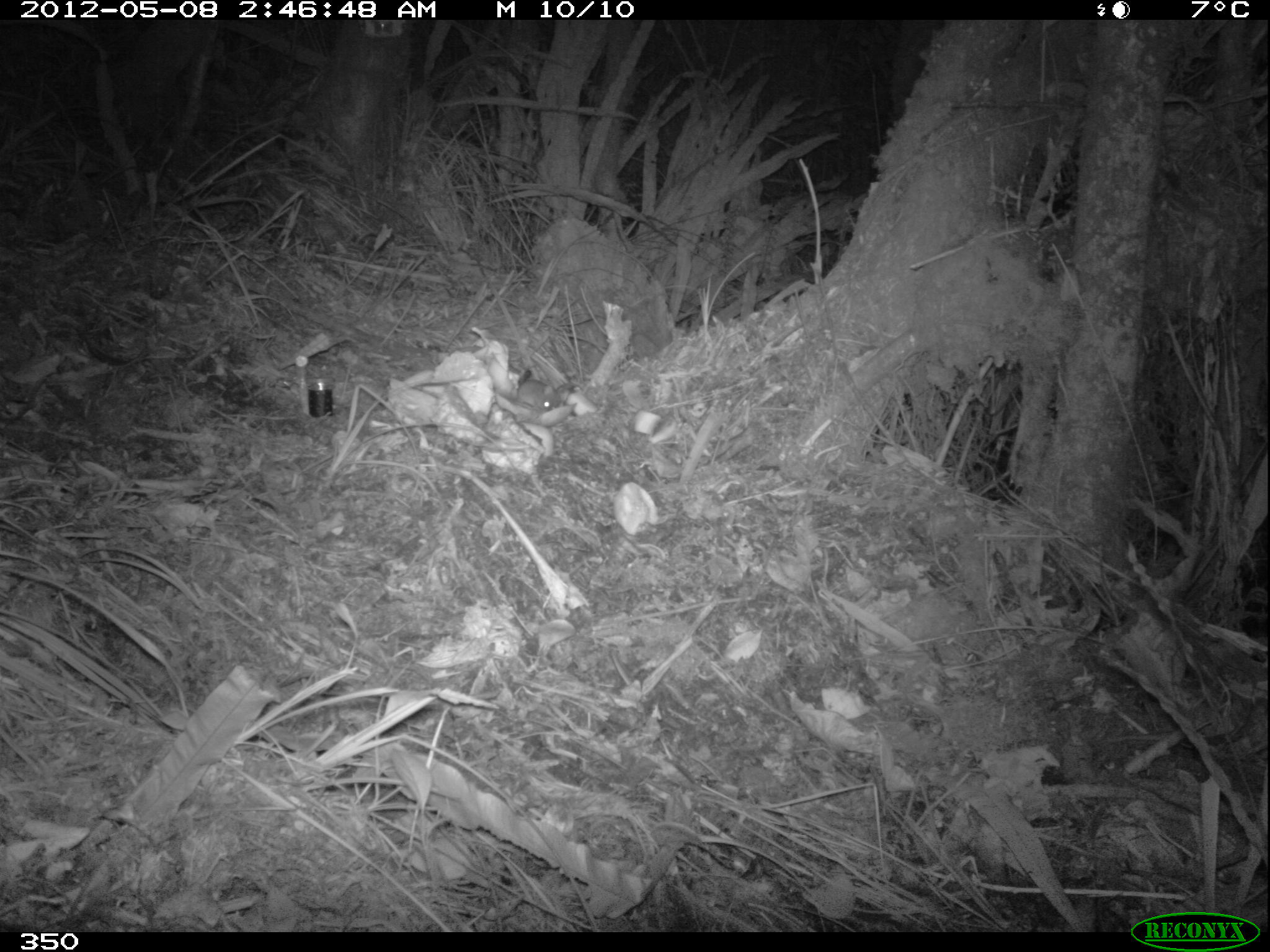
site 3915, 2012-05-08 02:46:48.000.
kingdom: Animalia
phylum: Chordata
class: Mammalia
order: Rodentia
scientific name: Rodentia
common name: rodents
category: unknown rodent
Unknown rodent (rodents) (Rodentia).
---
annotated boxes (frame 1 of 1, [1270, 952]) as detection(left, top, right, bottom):
unknown rodent: detection(516, 378, 560, 413)